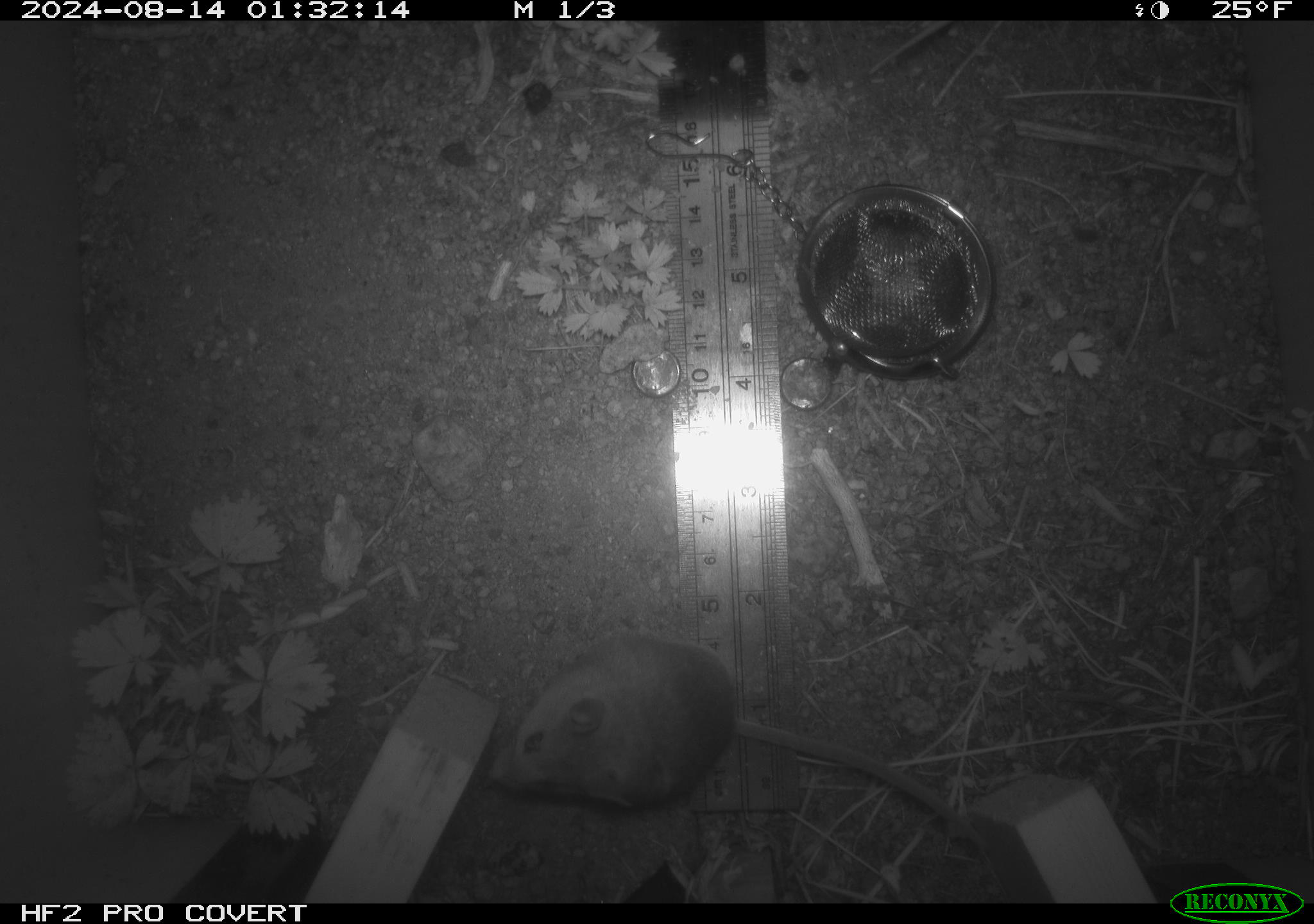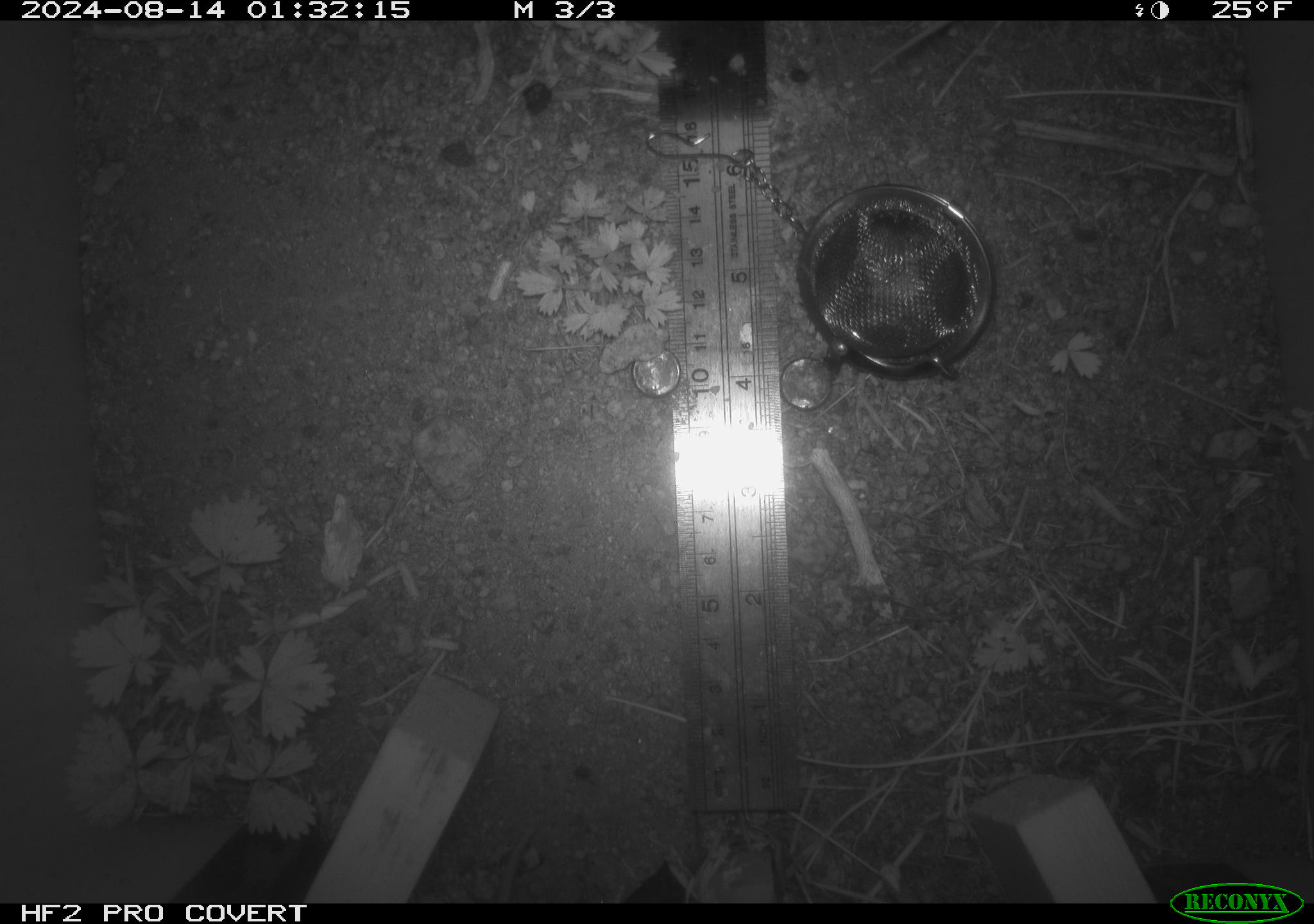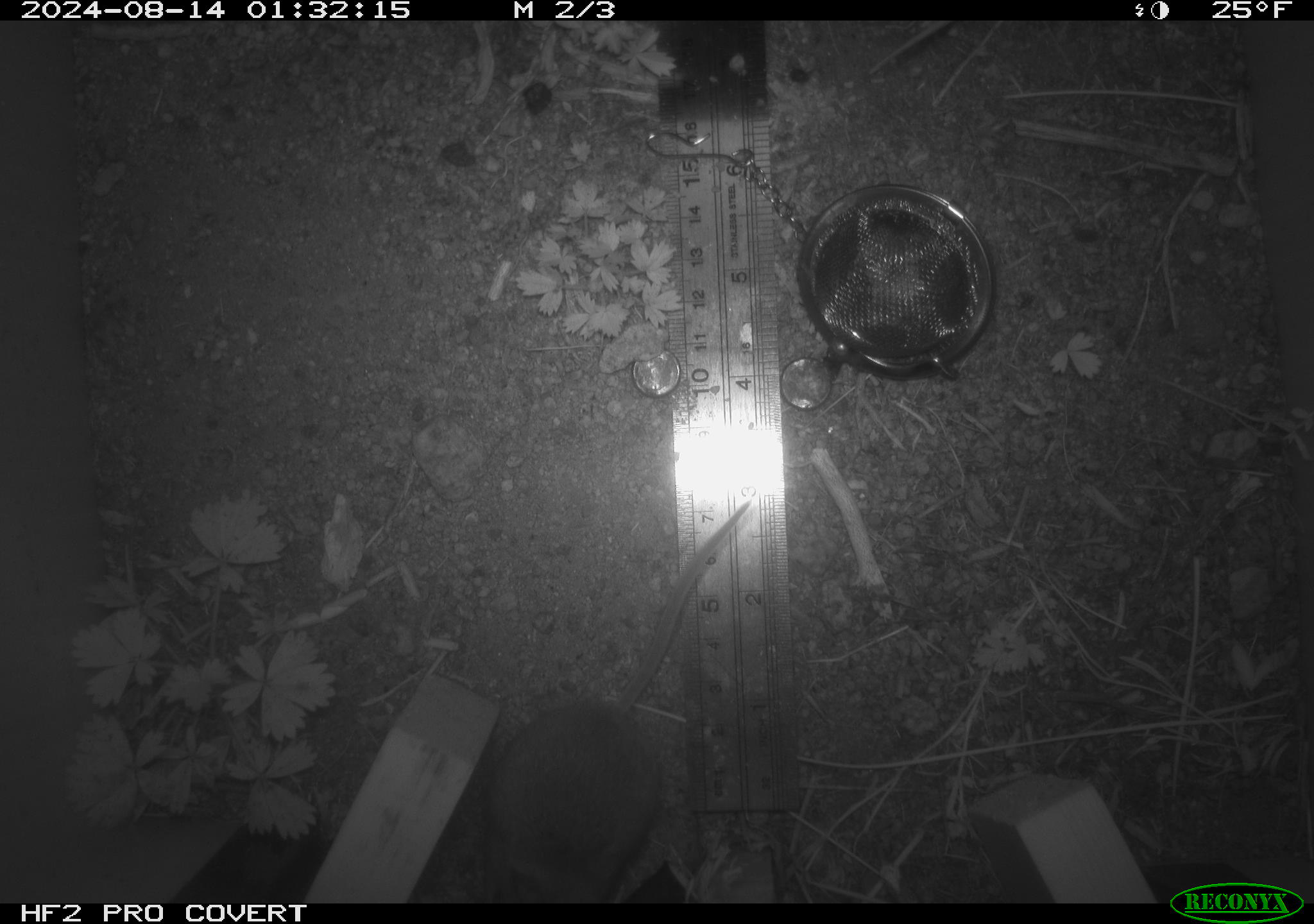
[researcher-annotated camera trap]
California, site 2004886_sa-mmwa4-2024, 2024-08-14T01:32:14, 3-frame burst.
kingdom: Animalia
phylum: Chordata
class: Mammalia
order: Rodentia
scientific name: Rodentia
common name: mouse species